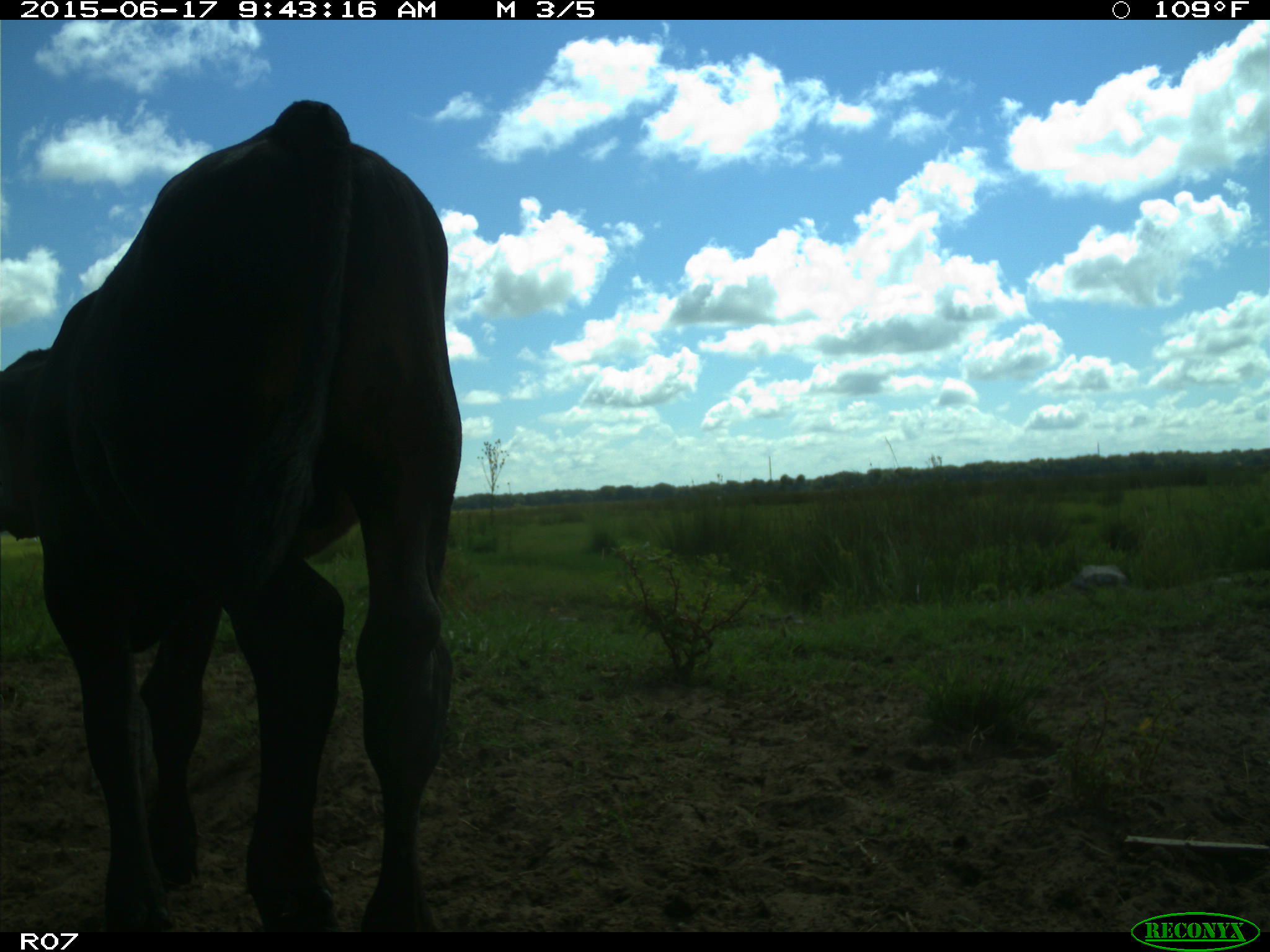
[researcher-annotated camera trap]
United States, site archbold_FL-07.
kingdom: Animalia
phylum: Chordata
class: Mammalia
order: Artiodactyla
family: Bovidae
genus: Bos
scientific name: Bos taurus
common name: domestic cow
Bos taurus (domestic cow).